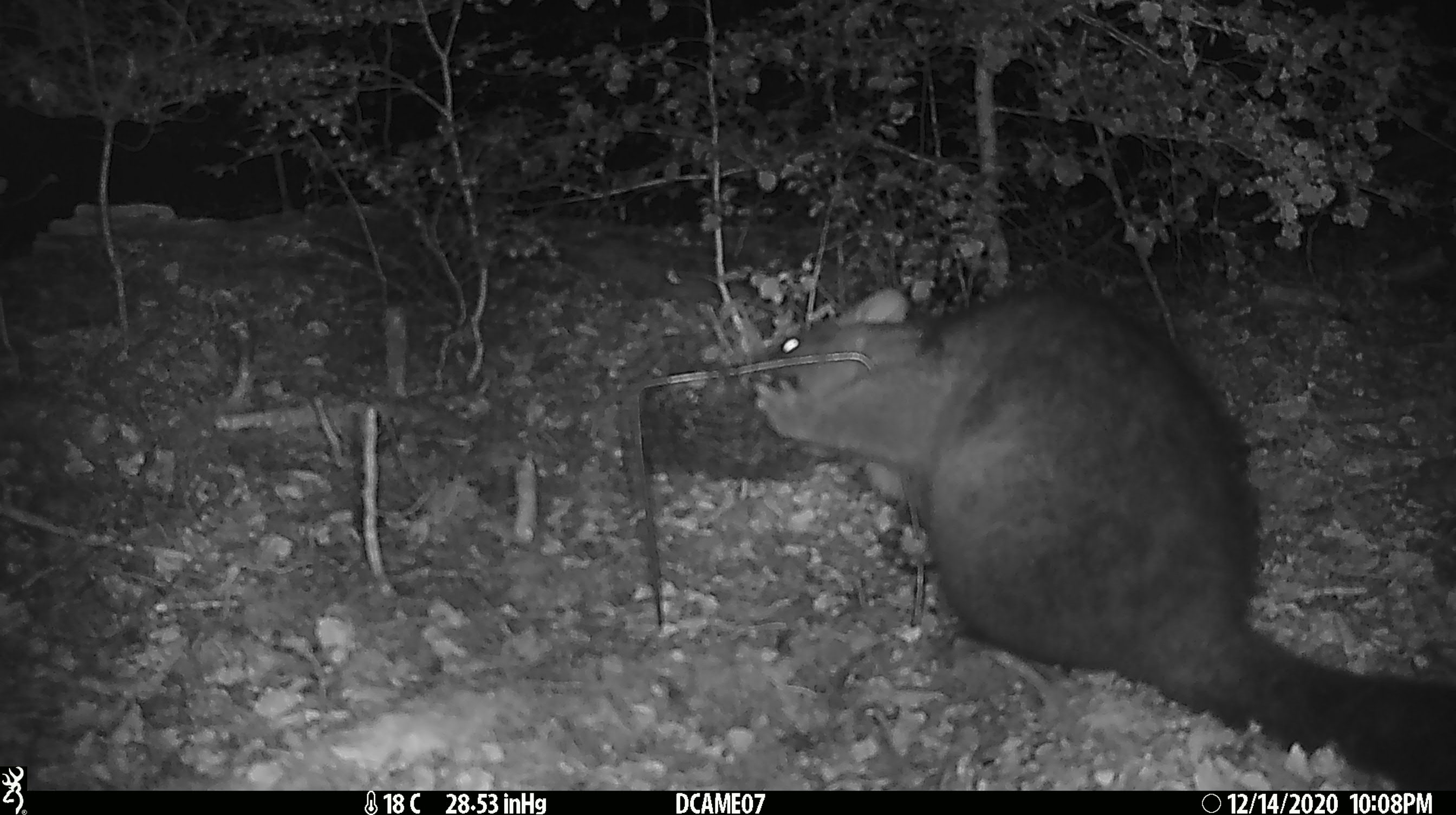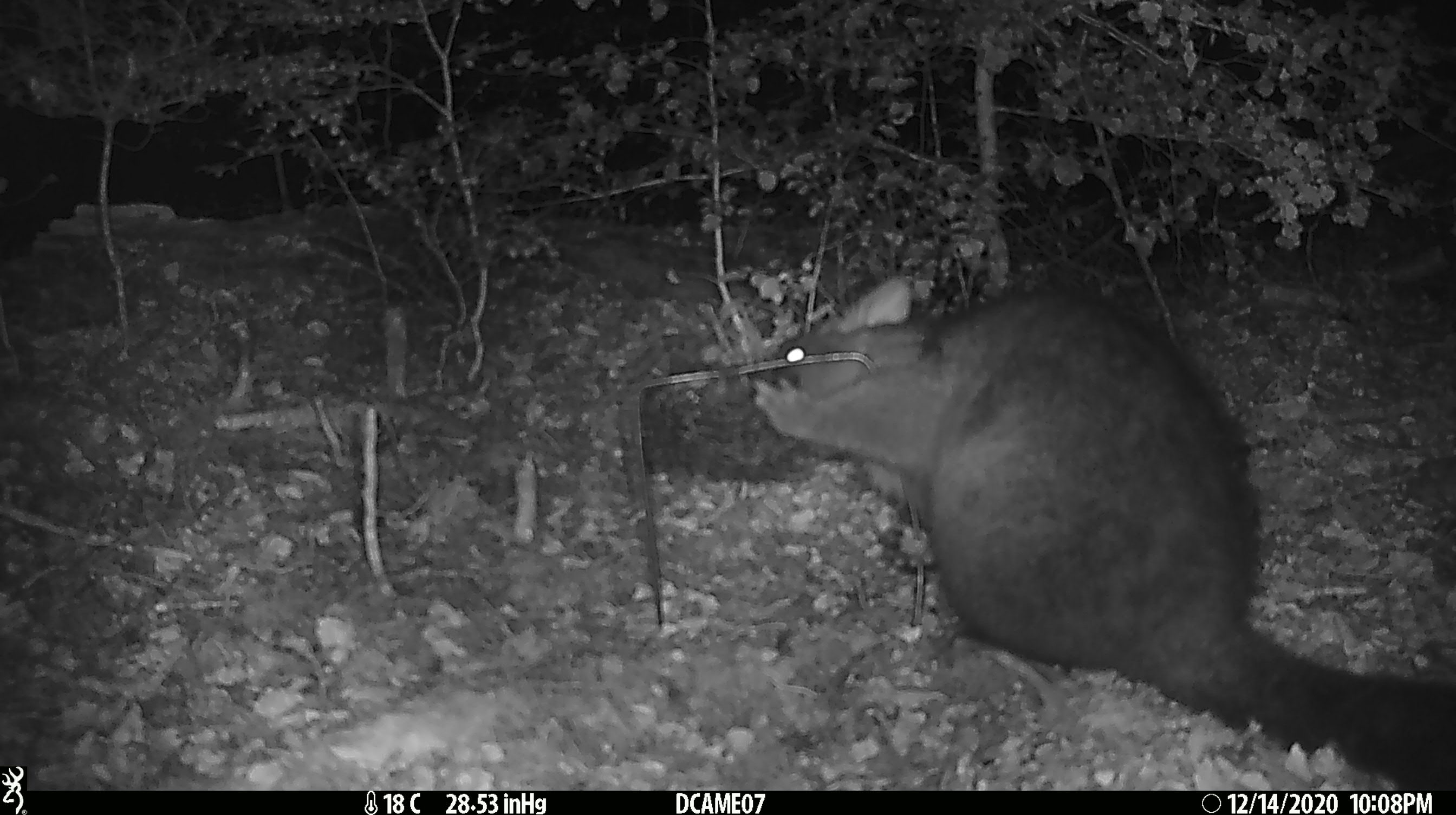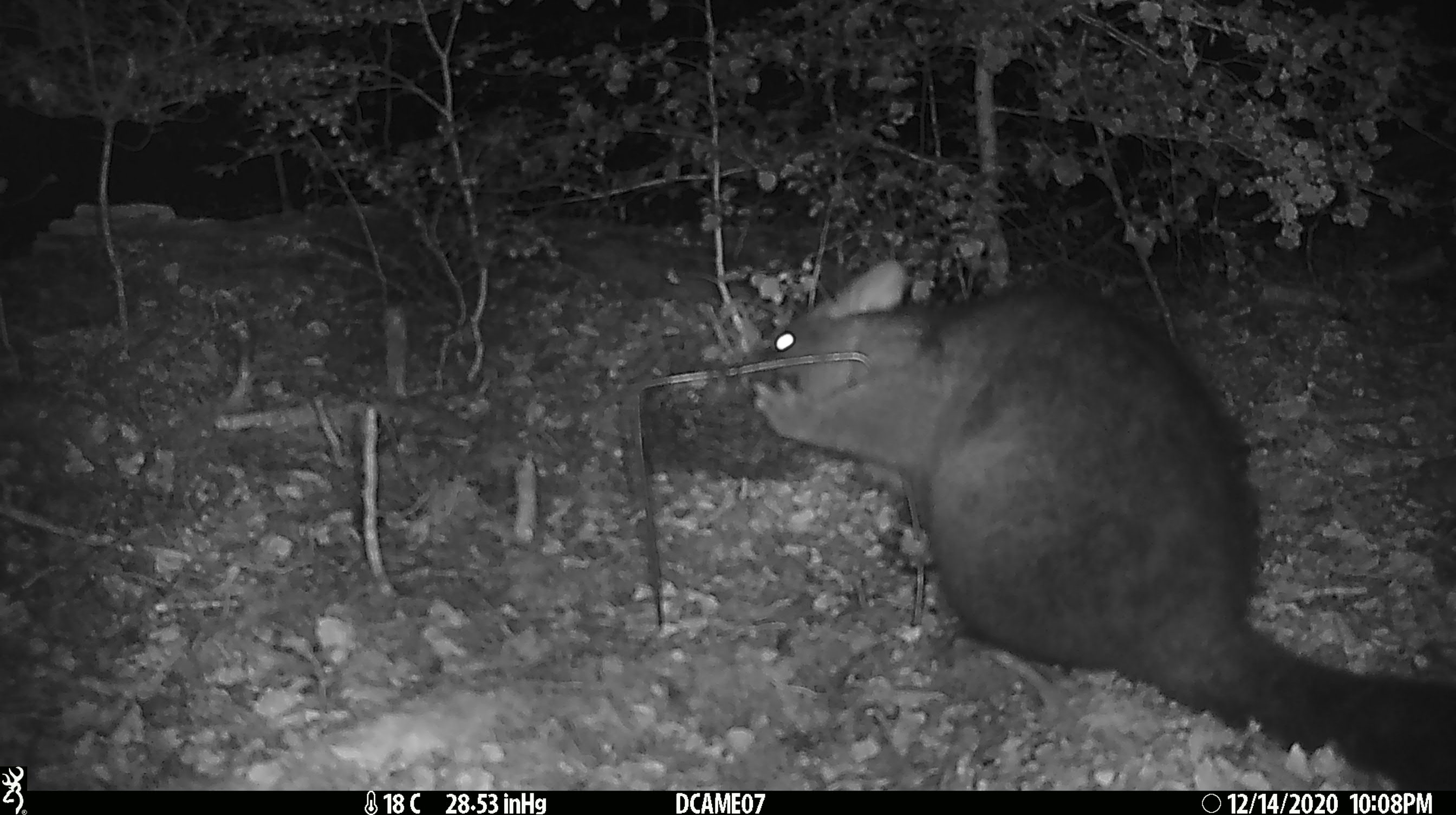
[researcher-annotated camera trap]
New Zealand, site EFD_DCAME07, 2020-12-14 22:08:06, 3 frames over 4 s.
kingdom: Animalia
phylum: Chordata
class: Mammalia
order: Diprotodontia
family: Phalangeridae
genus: Trichosurus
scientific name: Trichosurus vulpecula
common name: common brushtail possum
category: possum